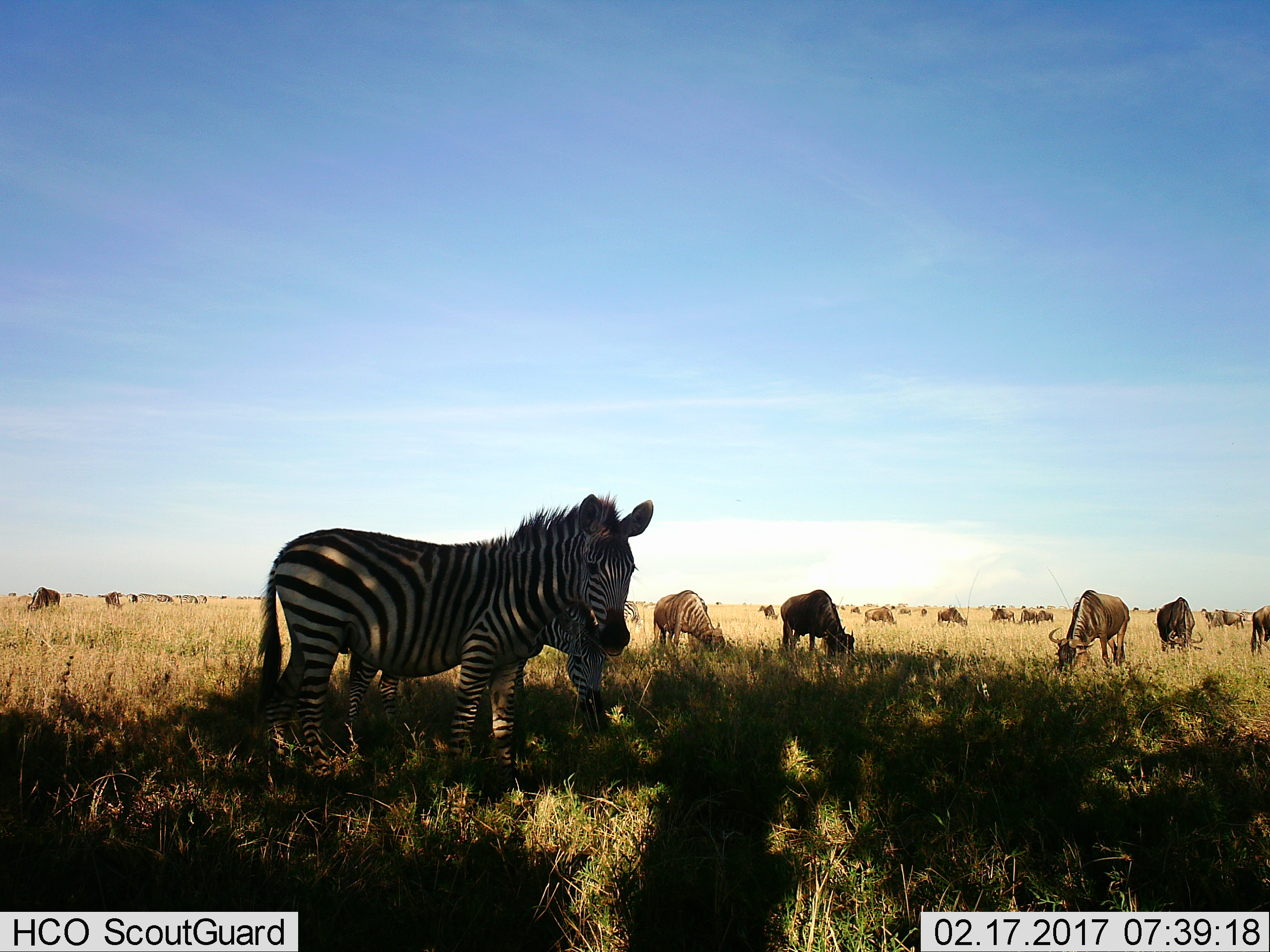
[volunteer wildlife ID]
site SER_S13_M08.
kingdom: Animalia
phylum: Chordata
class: Mammalia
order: Artiodactyla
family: Bovidae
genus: Connochaetes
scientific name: Connochaetes taurinus taurinus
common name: blue wildebeest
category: wildebeestblue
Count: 11-50.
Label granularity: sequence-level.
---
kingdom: Animalia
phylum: Chordata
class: Mammalia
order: Perissodactyla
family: Equidae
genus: Equus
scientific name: Equus quagga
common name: plains zebra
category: zebraplains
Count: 2.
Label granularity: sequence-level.